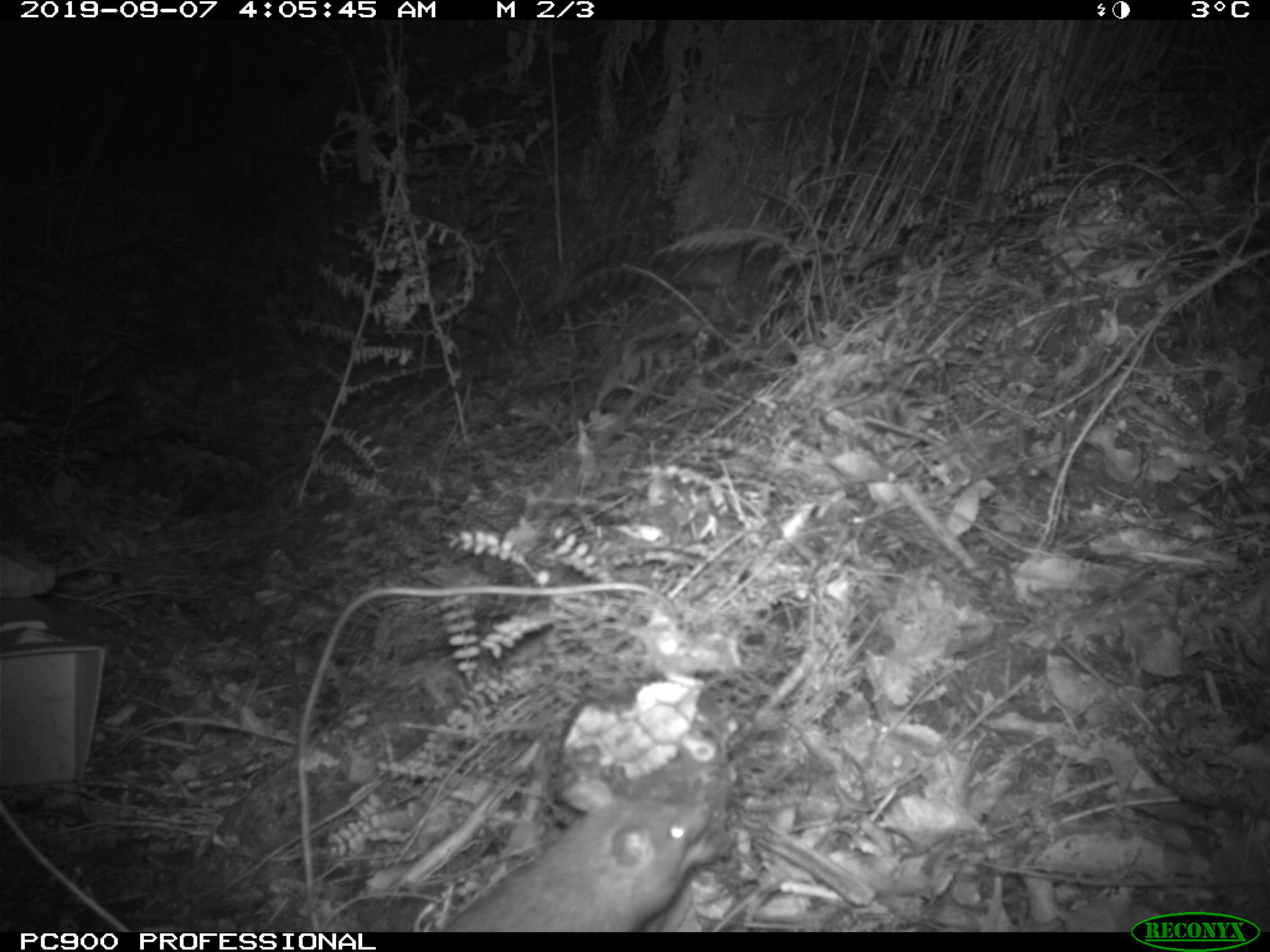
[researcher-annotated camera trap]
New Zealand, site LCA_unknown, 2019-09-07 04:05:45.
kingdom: Animalia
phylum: Chordata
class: Mammalia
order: Rodentia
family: Muridae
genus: Rattus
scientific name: Rattus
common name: rat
Rat (Rattus).